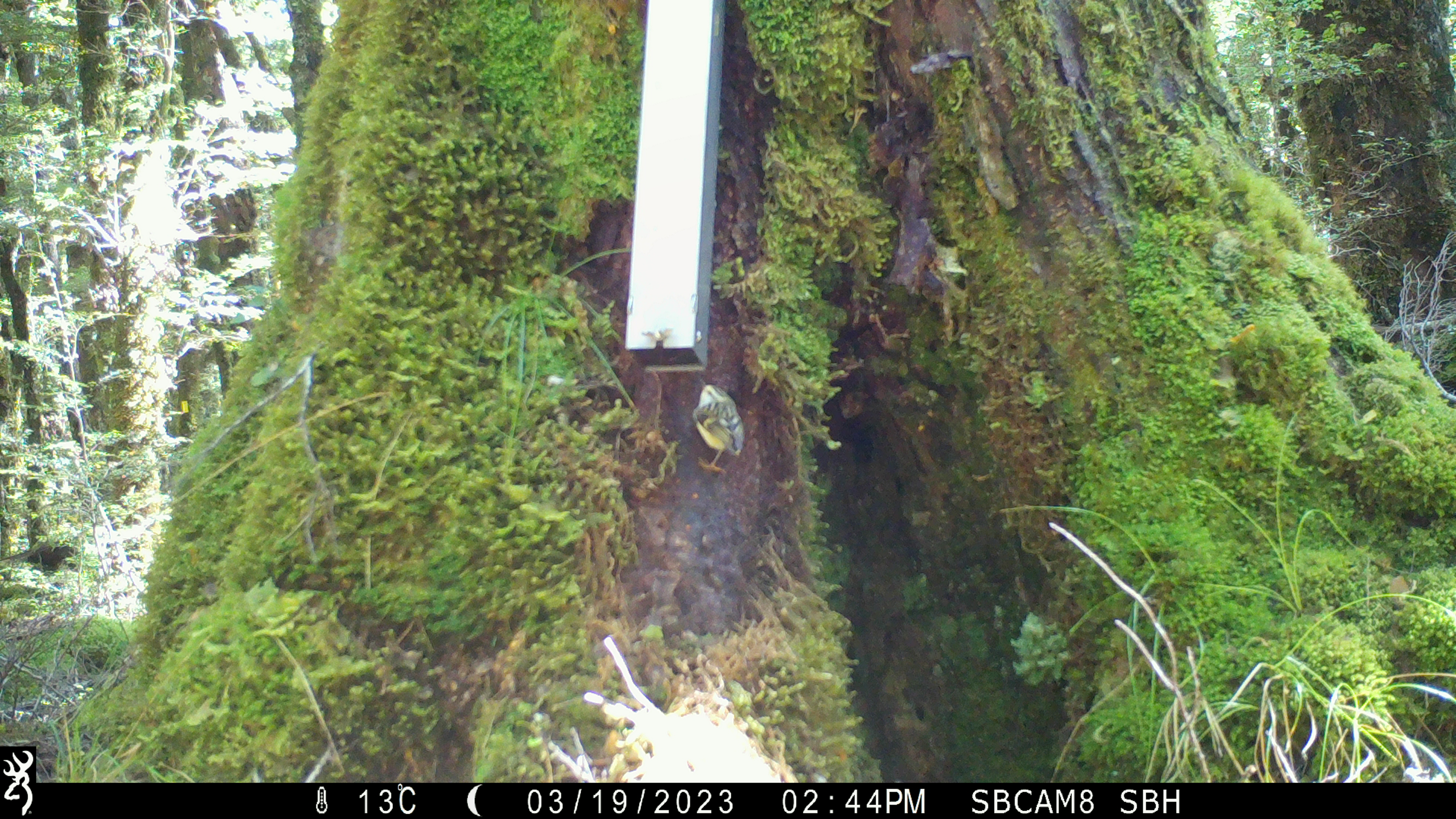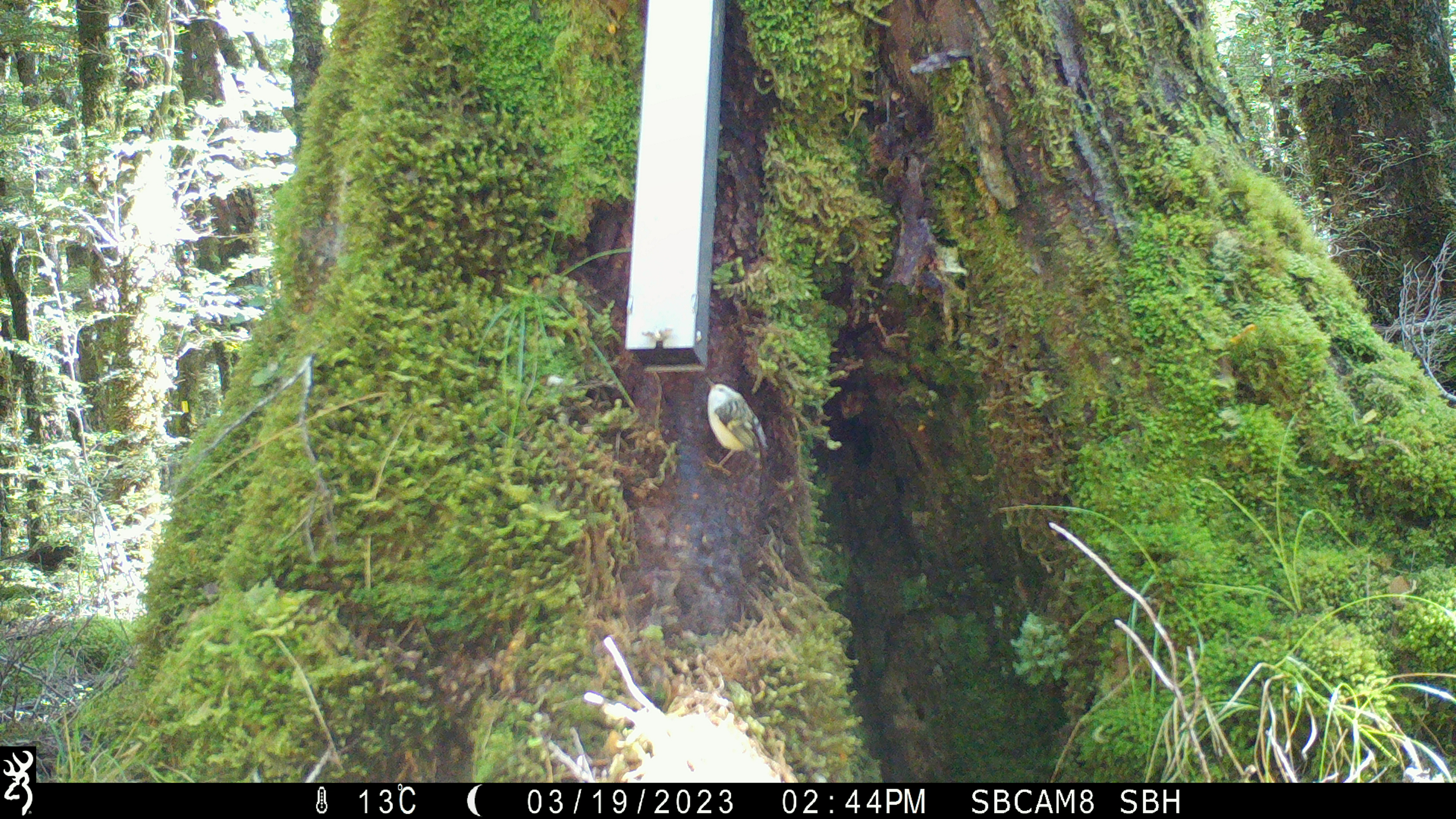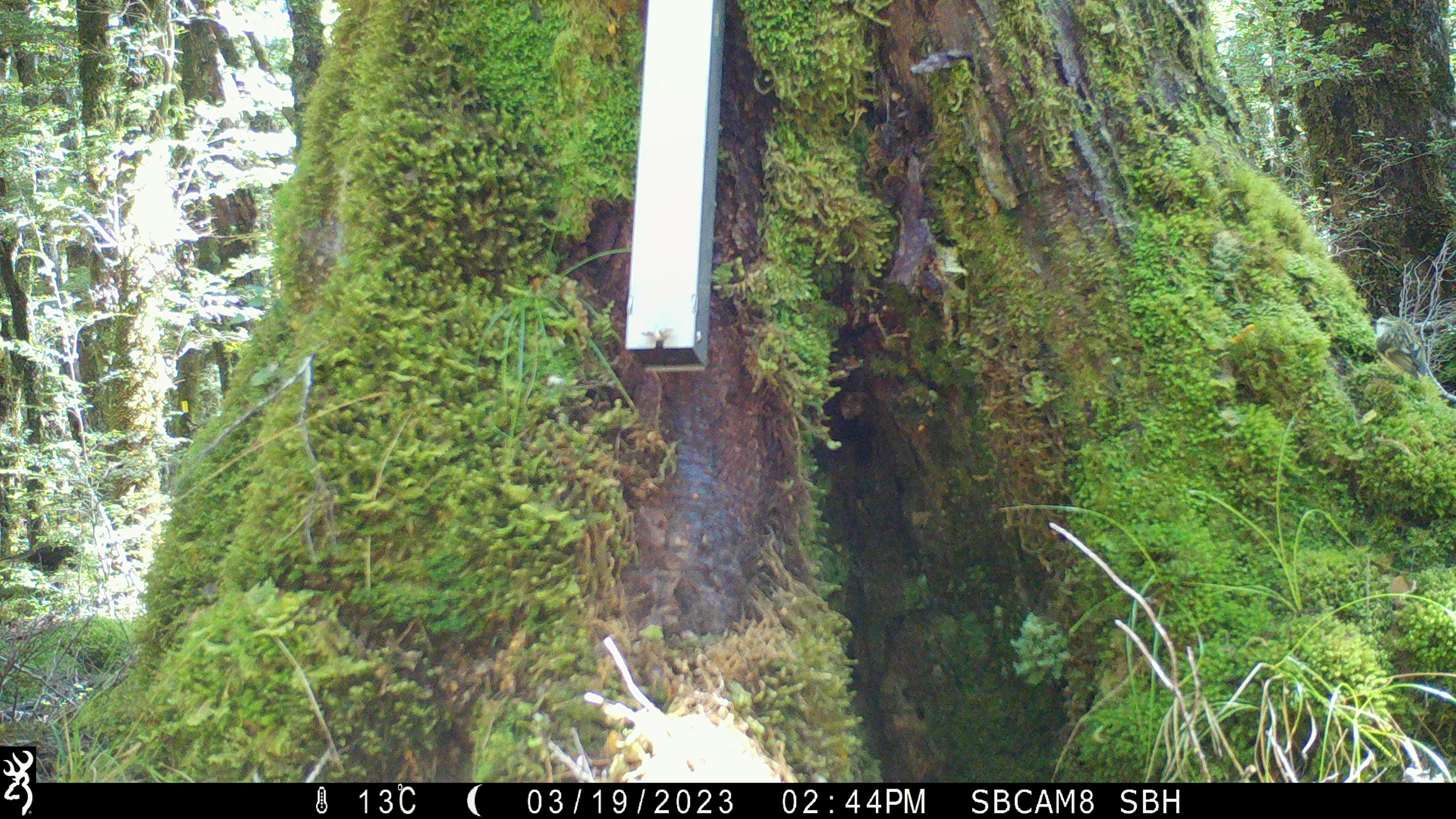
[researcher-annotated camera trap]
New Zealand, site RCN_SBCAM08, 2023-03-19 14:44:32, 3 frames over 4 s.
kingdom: Animalia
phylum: Chordata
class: Aves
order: Passeriformes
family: Acanthisittidae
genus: Acanthisitta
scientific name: Acanthisitta chloris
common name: rifleman